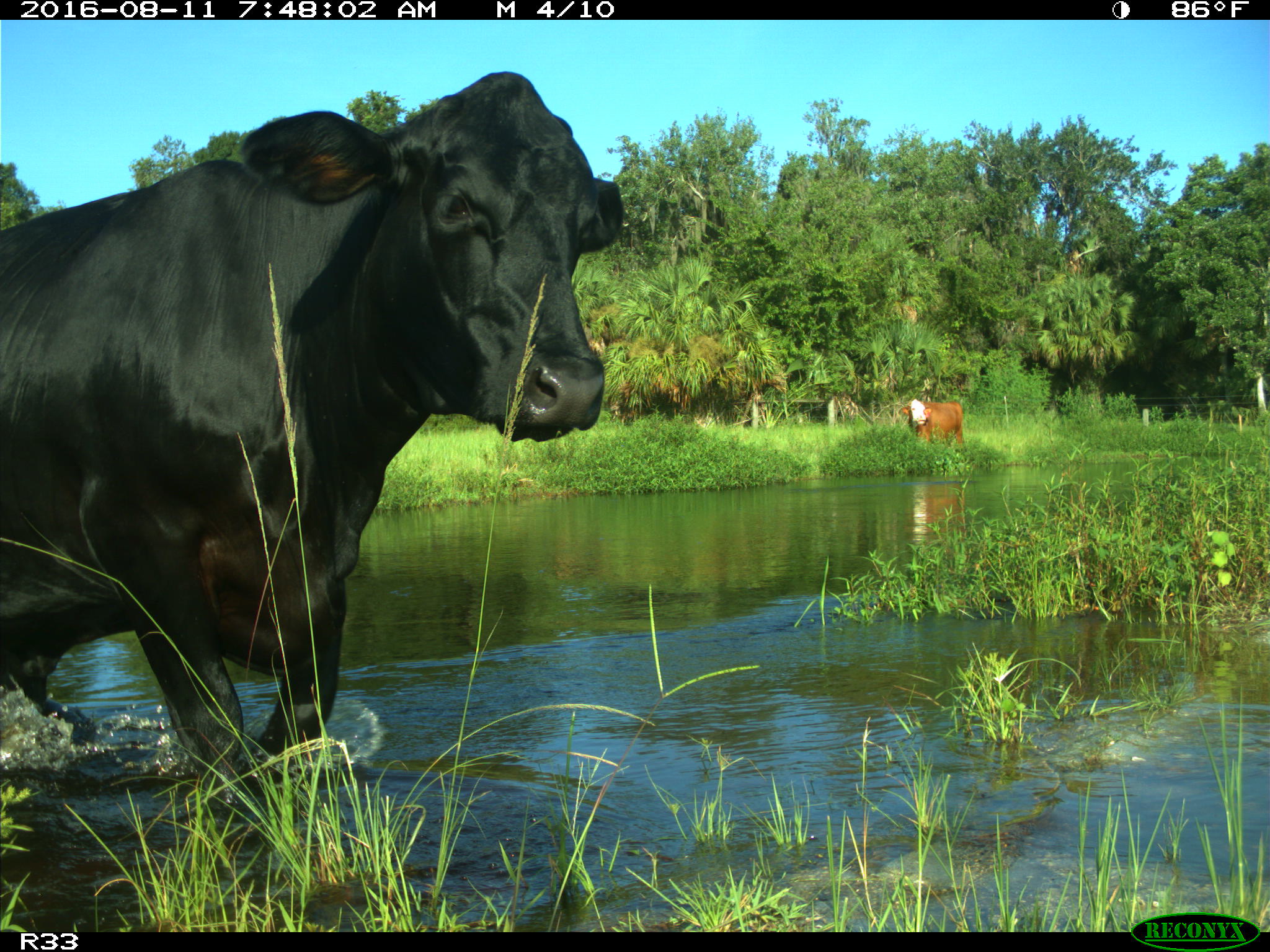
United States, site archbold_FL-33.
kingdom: Animalia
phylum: Chordata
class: Mammalia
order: Artiodactyla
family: Bovidae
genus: Bos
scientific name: Bos taurus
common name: domestic cow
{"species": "Bos taurus (domestic cow)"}